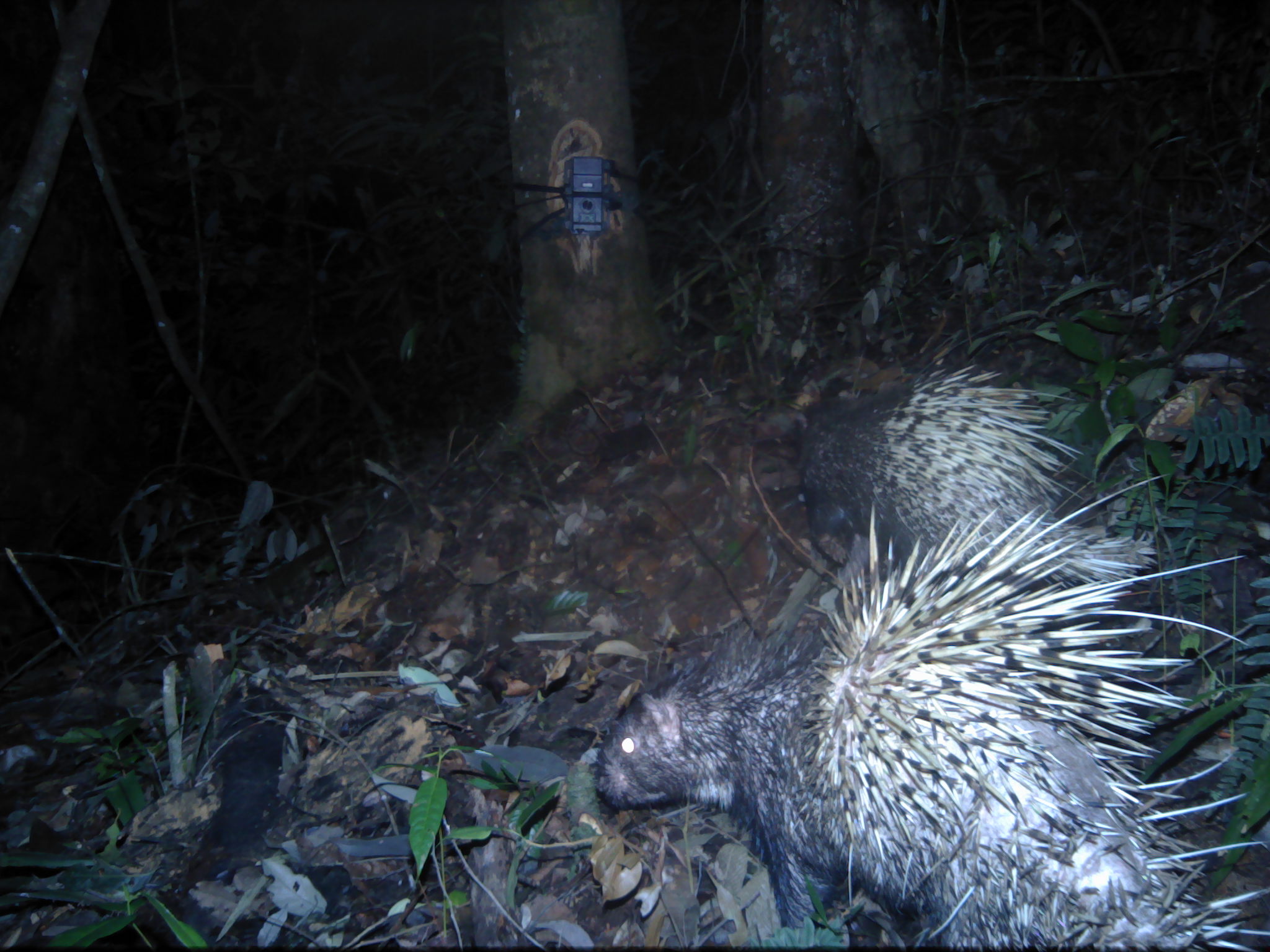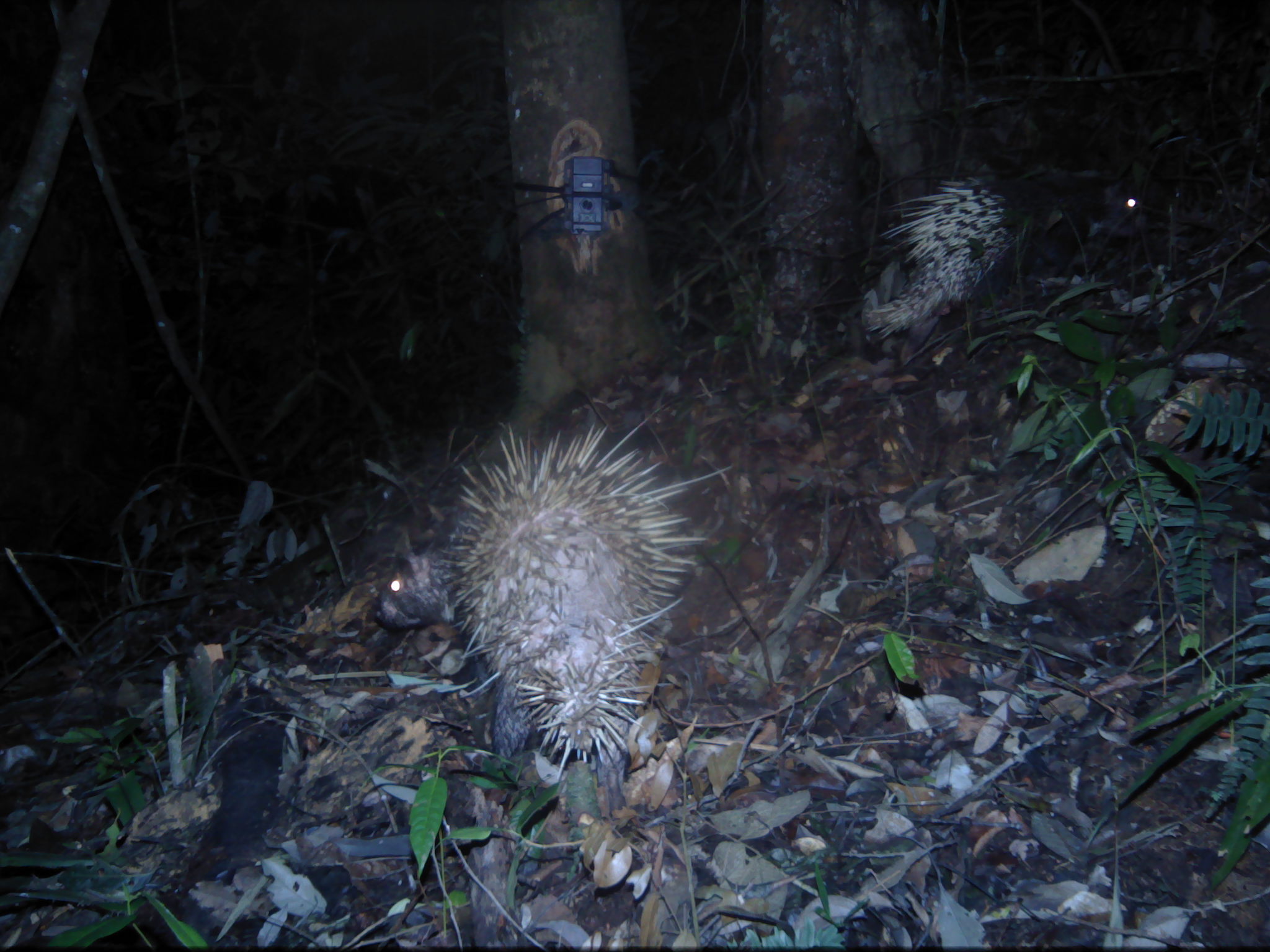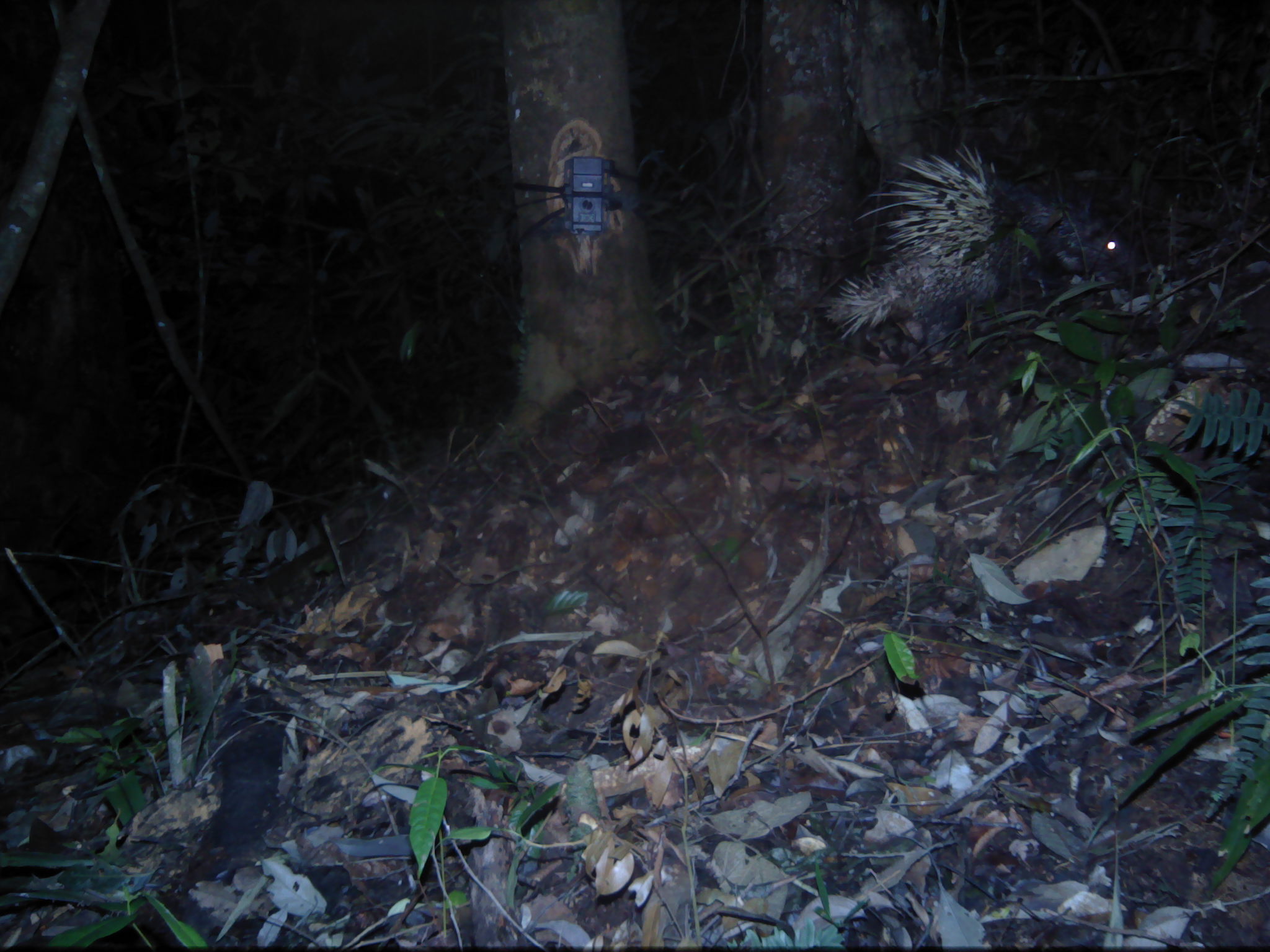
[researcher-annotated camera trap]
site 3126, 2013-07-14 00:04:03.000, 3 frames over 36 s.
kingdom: Animalia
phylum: Chordata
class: Mammalia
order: Rodentia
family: Hystricidae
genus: Hystrix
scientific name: Hystrix brachyura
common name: east asian porcupine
Hystrix brachyura (east asian porcupine), count 2.